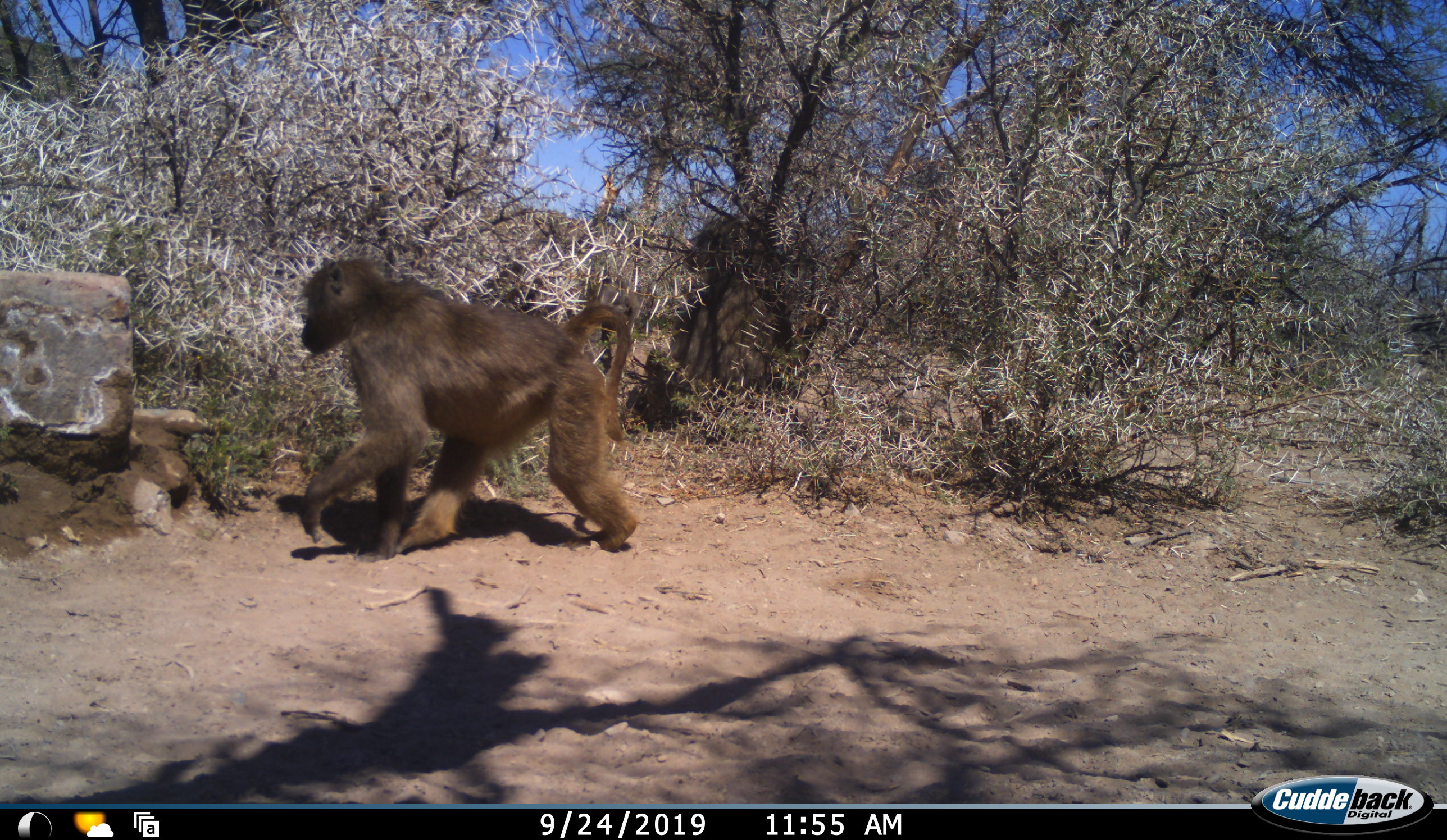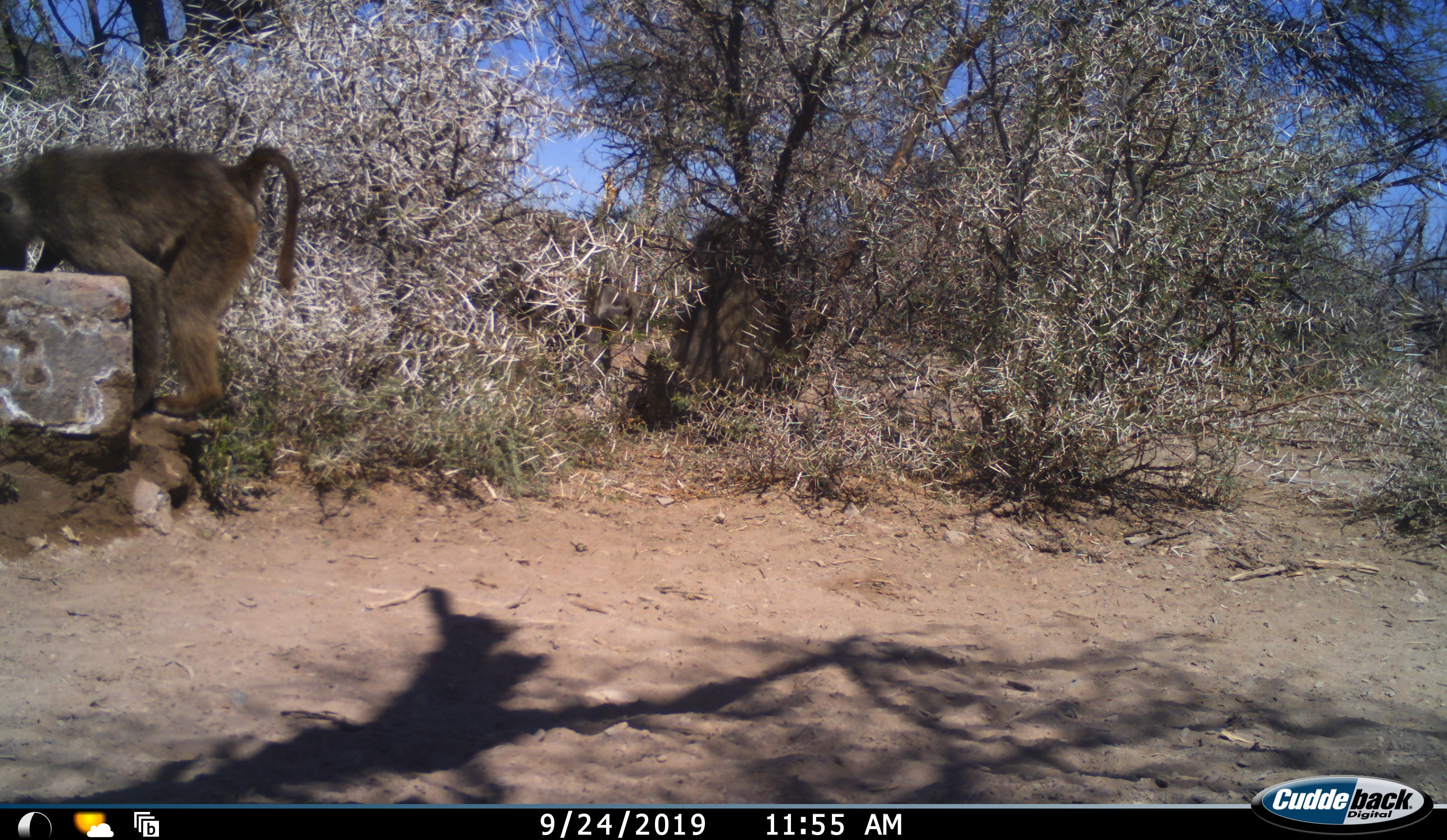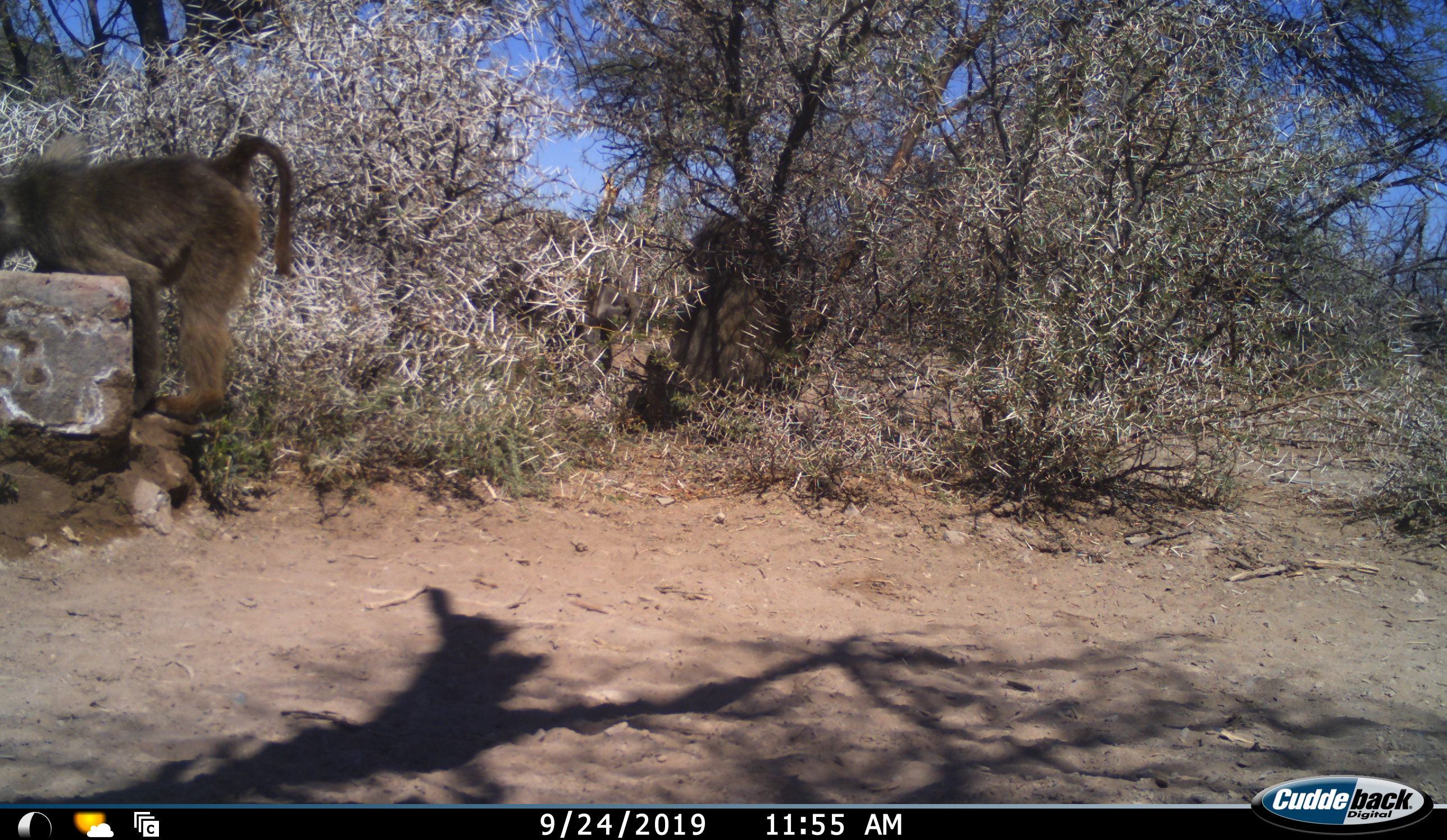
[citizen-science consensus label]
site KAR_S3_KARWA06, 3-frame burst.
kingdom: Animalia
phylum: Chordata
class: Mammalia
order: Primates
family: Cercopithecidae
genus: Papio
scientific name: Papio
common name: baboon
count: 1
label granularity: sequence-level